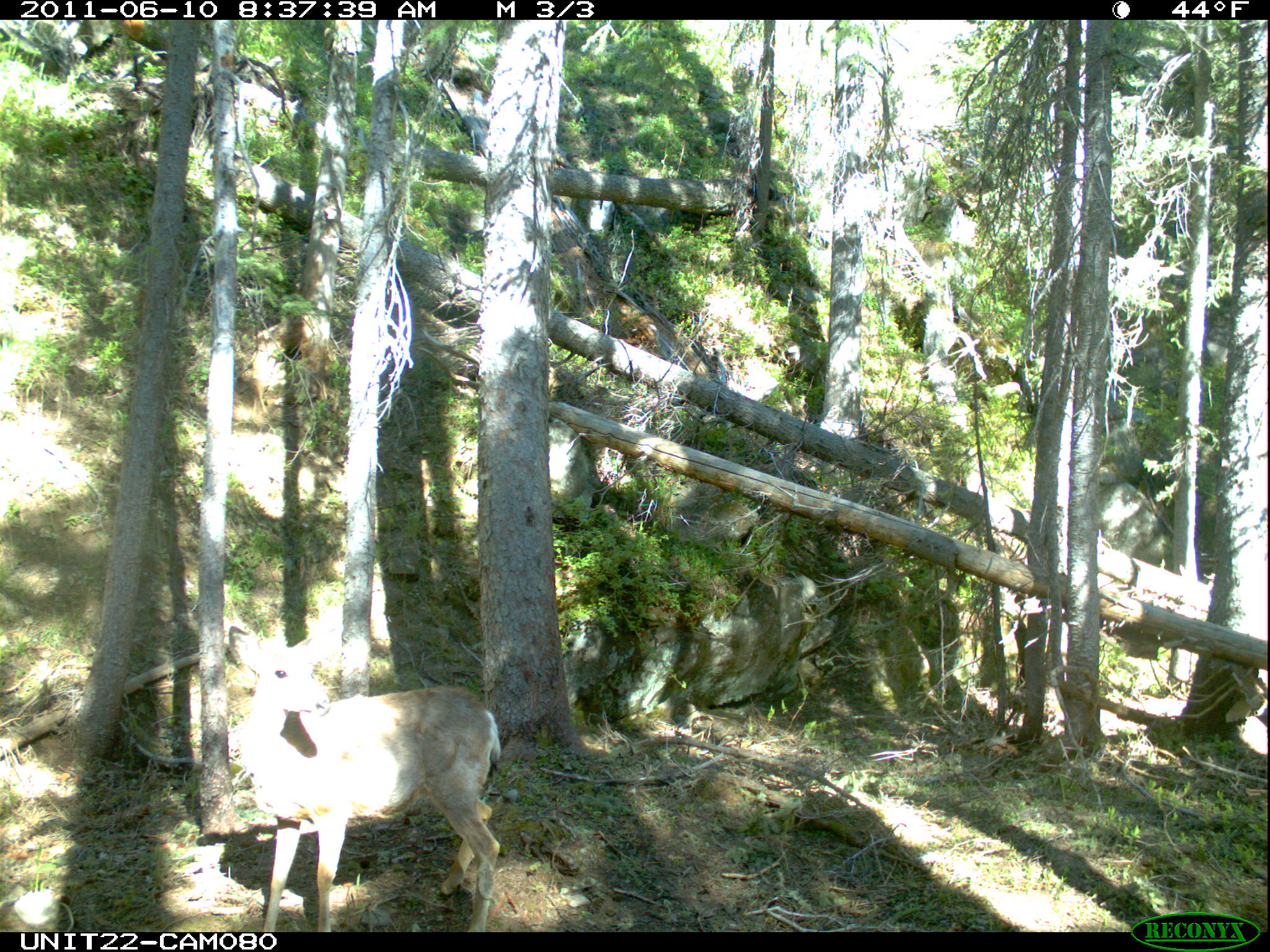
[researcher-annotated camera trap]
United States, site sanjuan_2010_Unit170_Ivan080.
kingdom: Animalia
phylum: Chordata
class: Mammalia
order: Artiodactyla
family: Cervidae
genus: Odocoileus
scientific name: Odocoileus hemionus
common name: mule deer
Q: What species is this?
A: Odocoileus hemionus (mule deer).